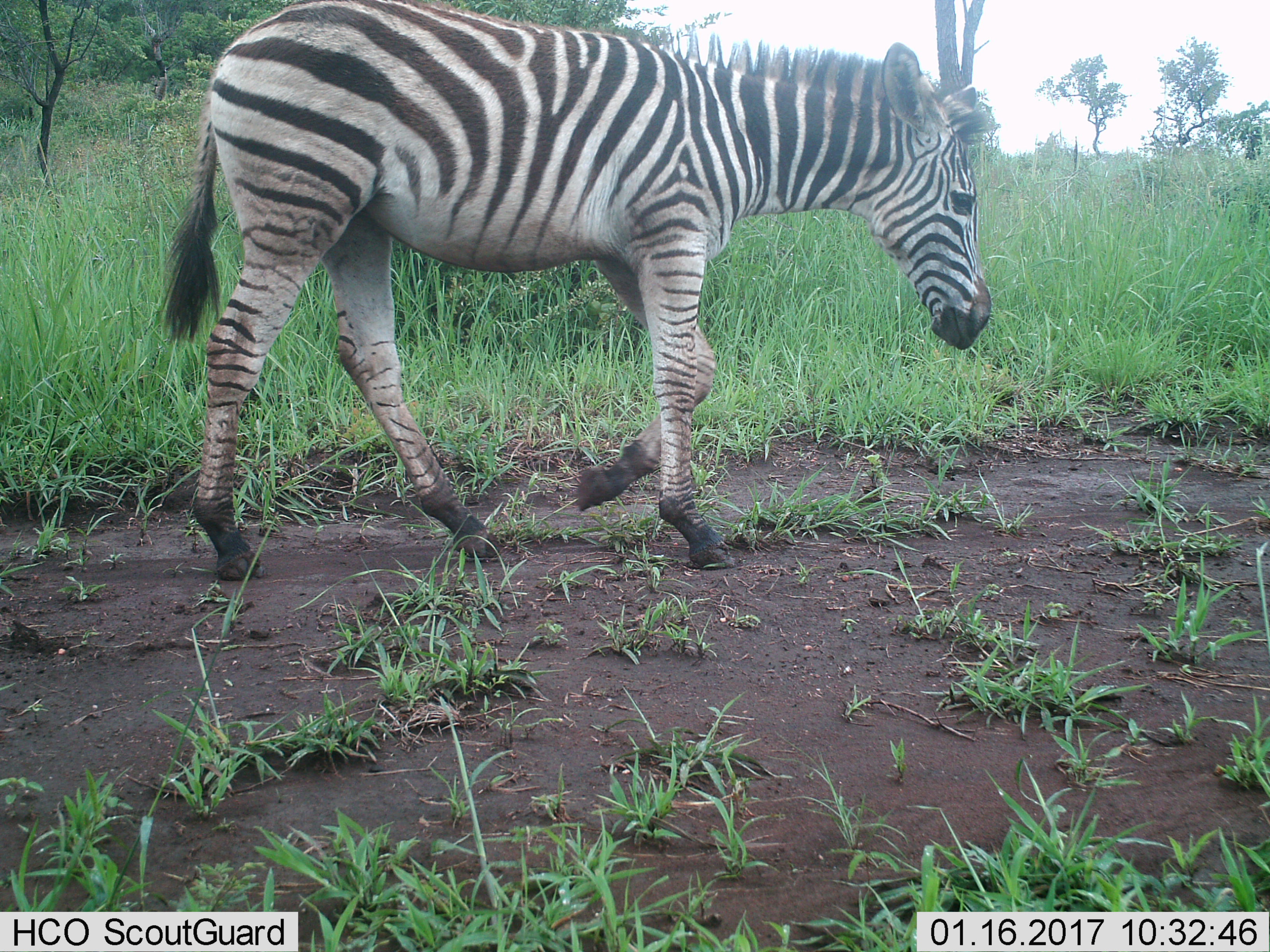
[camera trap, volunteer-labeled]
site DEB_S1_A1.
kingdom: Animalia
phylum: Chordata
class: Mammalia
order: Perissodactyla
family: Equidae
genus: Equus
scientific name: Equus quagga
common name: plains zebra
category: zebraplains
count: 1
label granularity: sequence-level